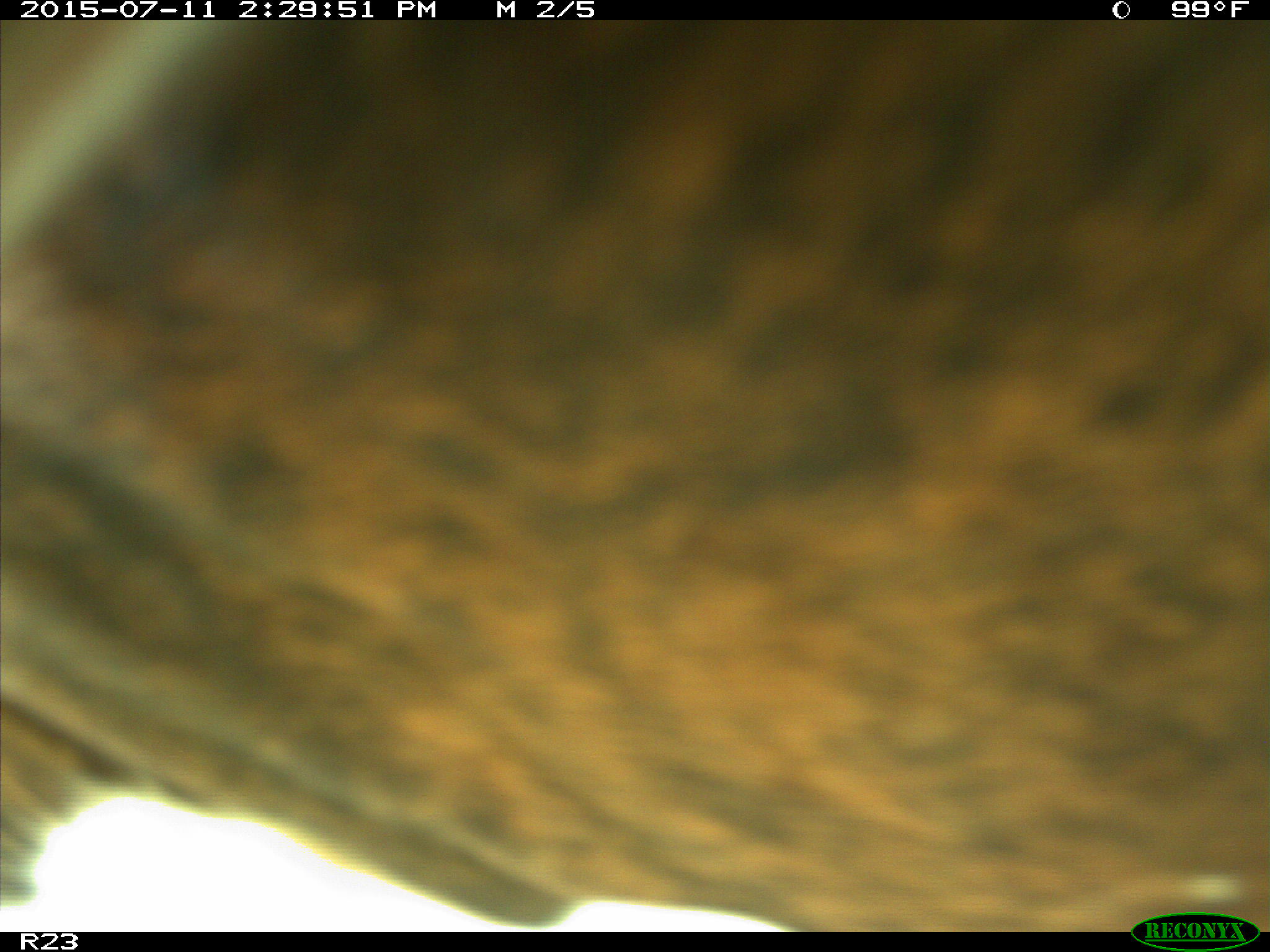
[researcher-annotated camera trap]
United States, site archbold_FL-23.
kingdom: Animalia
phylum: Chordata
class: Mammalia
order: Artiodactyla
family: Bovidae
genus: Bos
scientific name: Bos taurus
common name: domestic cow